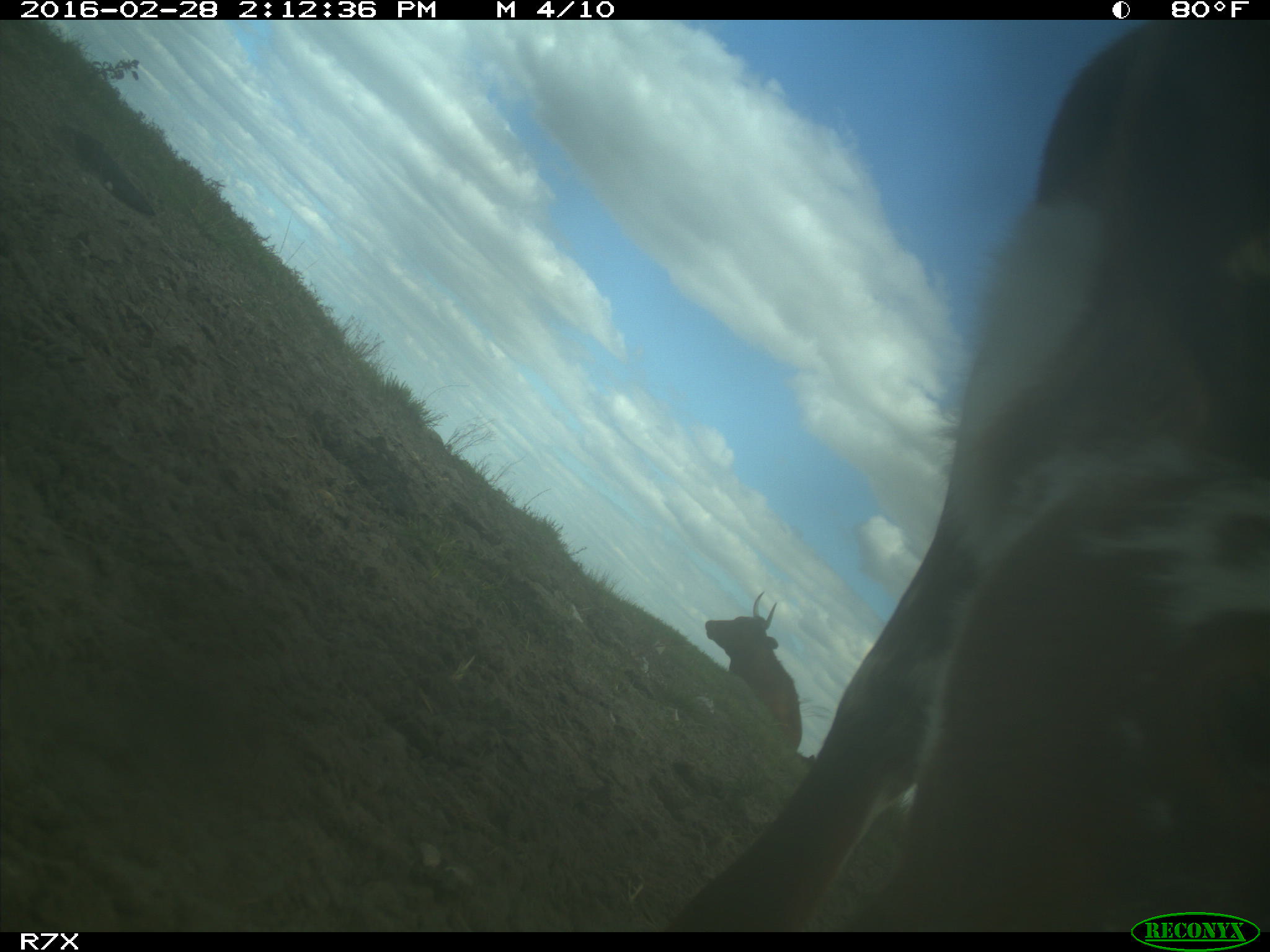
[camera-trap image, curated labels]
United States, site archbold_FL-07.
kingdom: Animalia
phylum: Chordata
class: Mammalia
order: Artiodactyla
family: Bovidae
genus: Bos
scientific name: Bos taurus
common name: domestic cow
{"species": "Bos taurus (domestic cow)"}